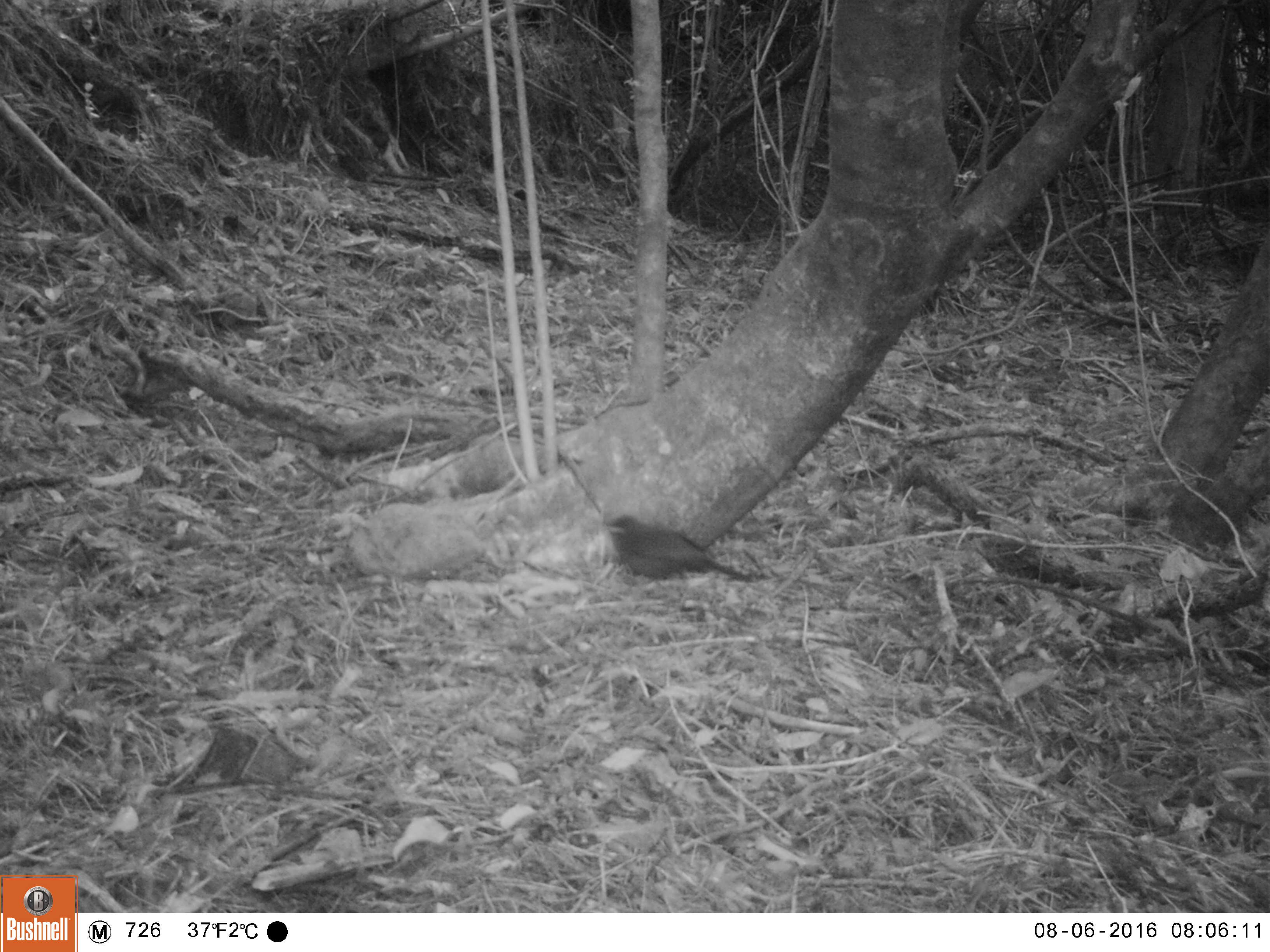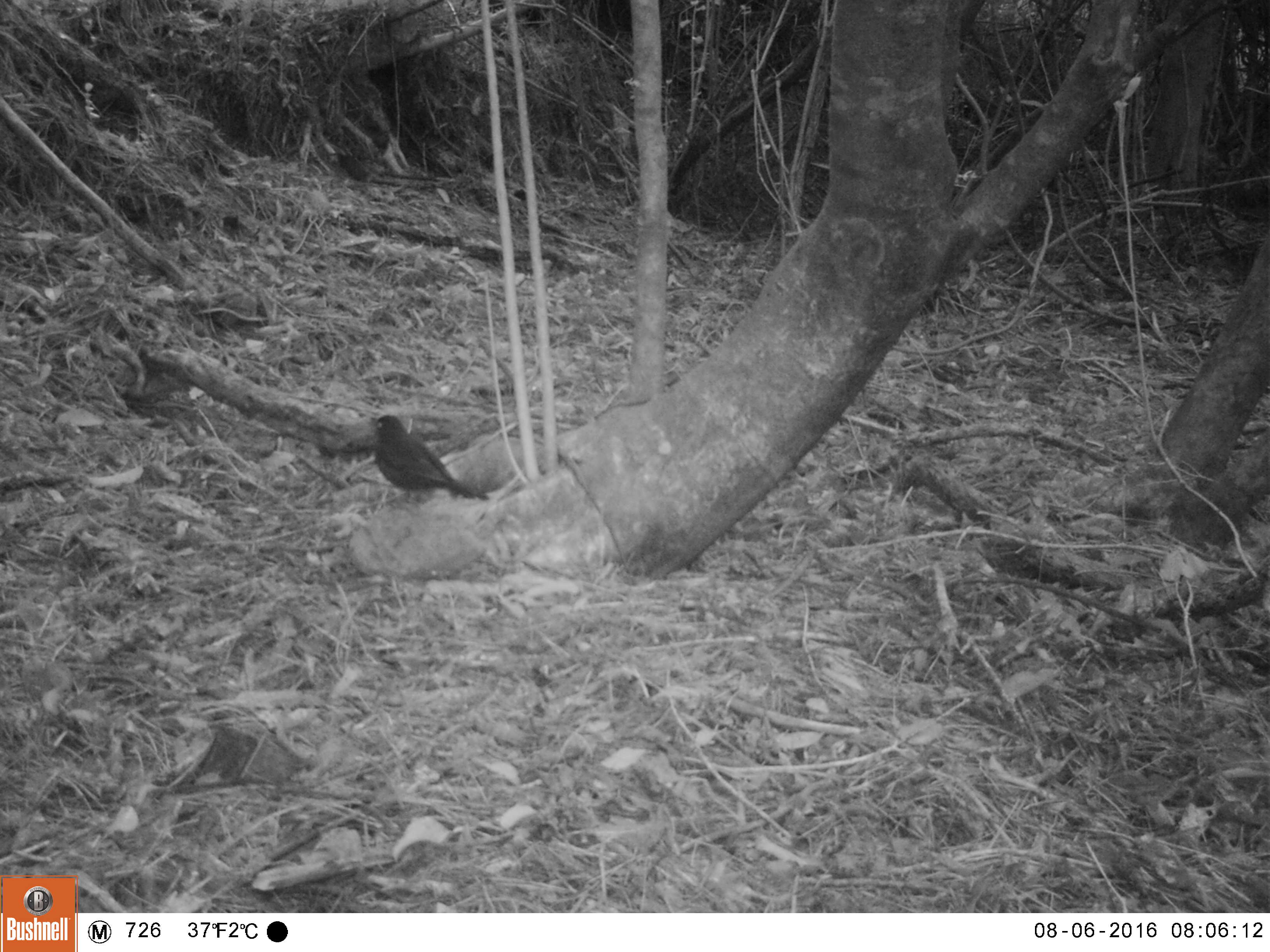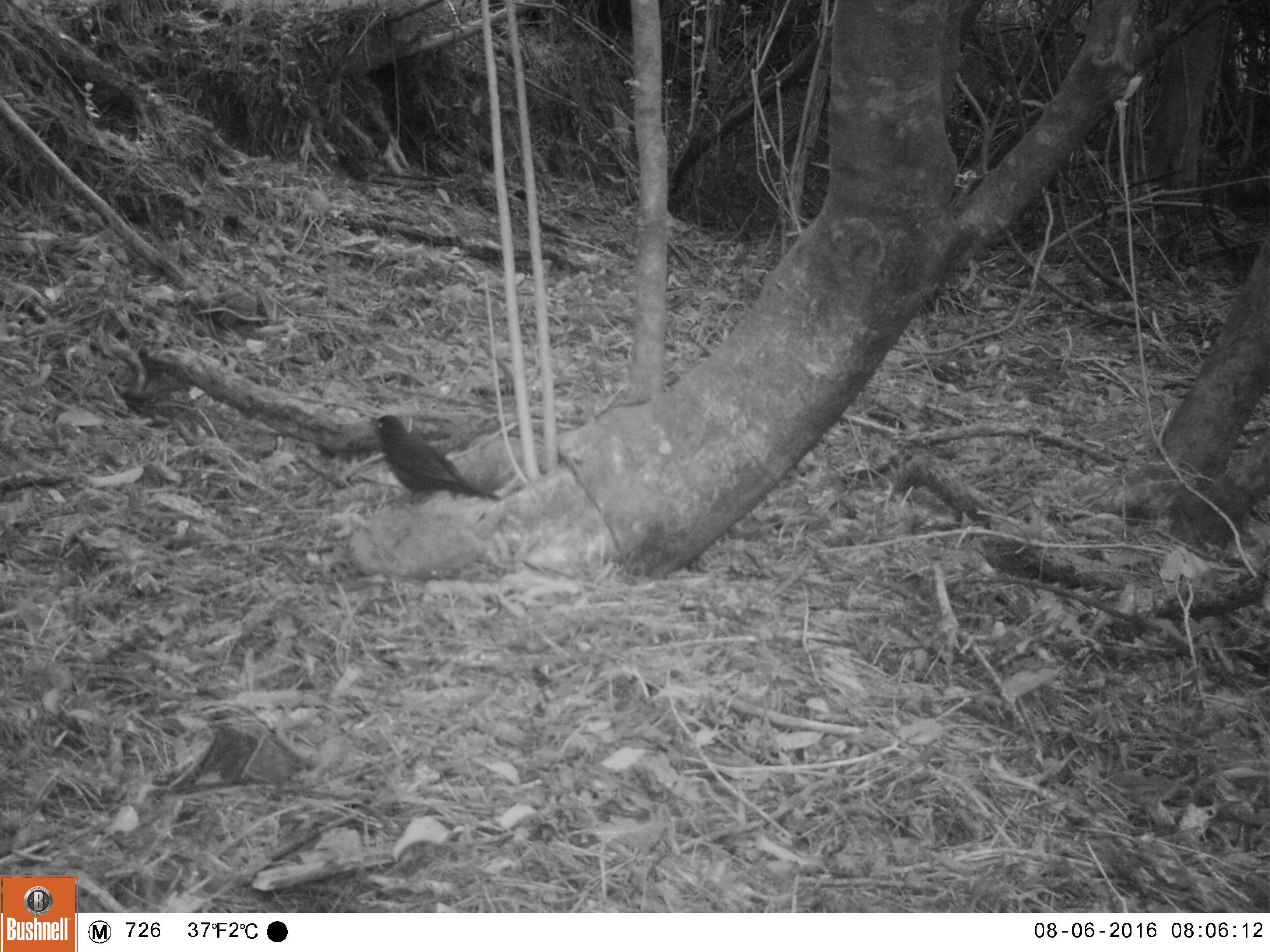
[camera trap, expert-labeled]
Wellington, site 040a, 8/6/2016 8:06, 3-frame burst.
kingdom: Animalia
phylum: Chordata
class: Aves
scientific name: Aves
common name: bird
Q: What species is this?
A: Bird (Aves).